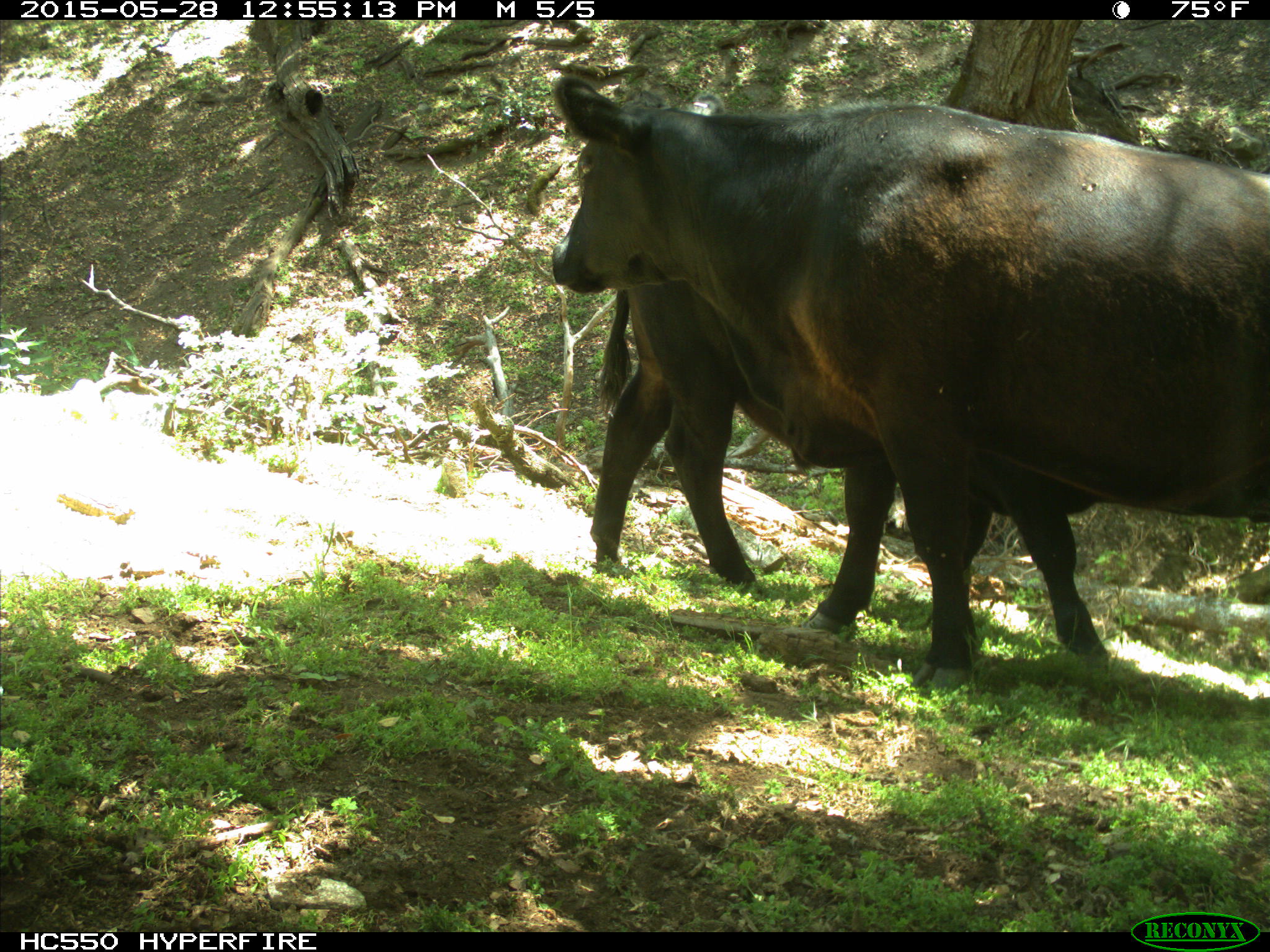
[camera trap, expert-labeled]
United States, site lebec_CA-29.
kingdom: Animalia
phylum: Chordata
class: Mammalia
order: Artiodactyla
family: Bovidae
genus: Bos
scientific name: Bos taurus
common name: domestic cow